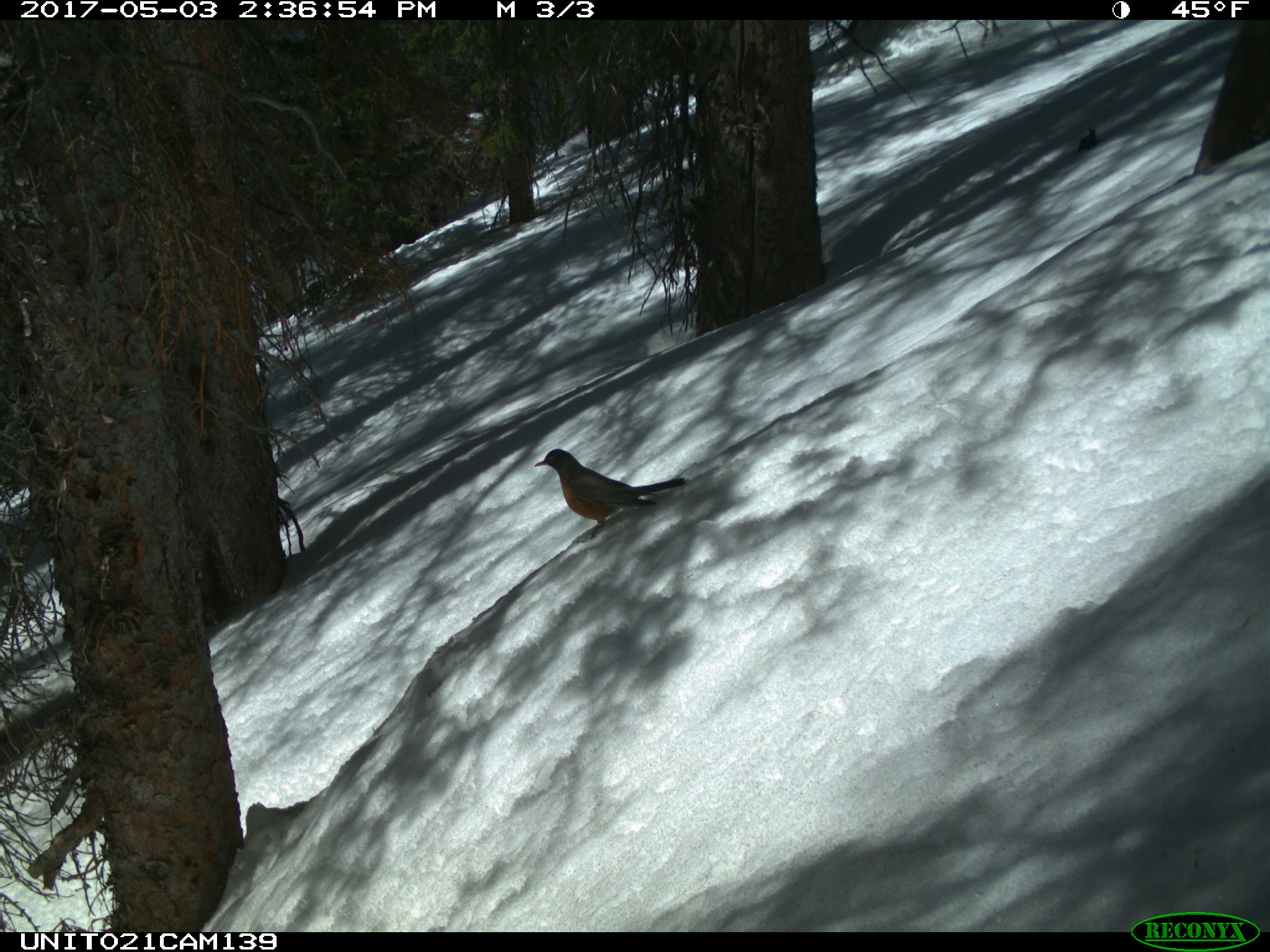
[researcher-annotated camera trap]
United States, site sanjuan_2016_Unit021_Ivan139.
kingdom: Animalia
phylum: Chordata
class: Aves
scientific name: Aves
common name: birds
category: unidentified bird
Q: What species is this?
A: Unidentified bird (birds) (Aves).